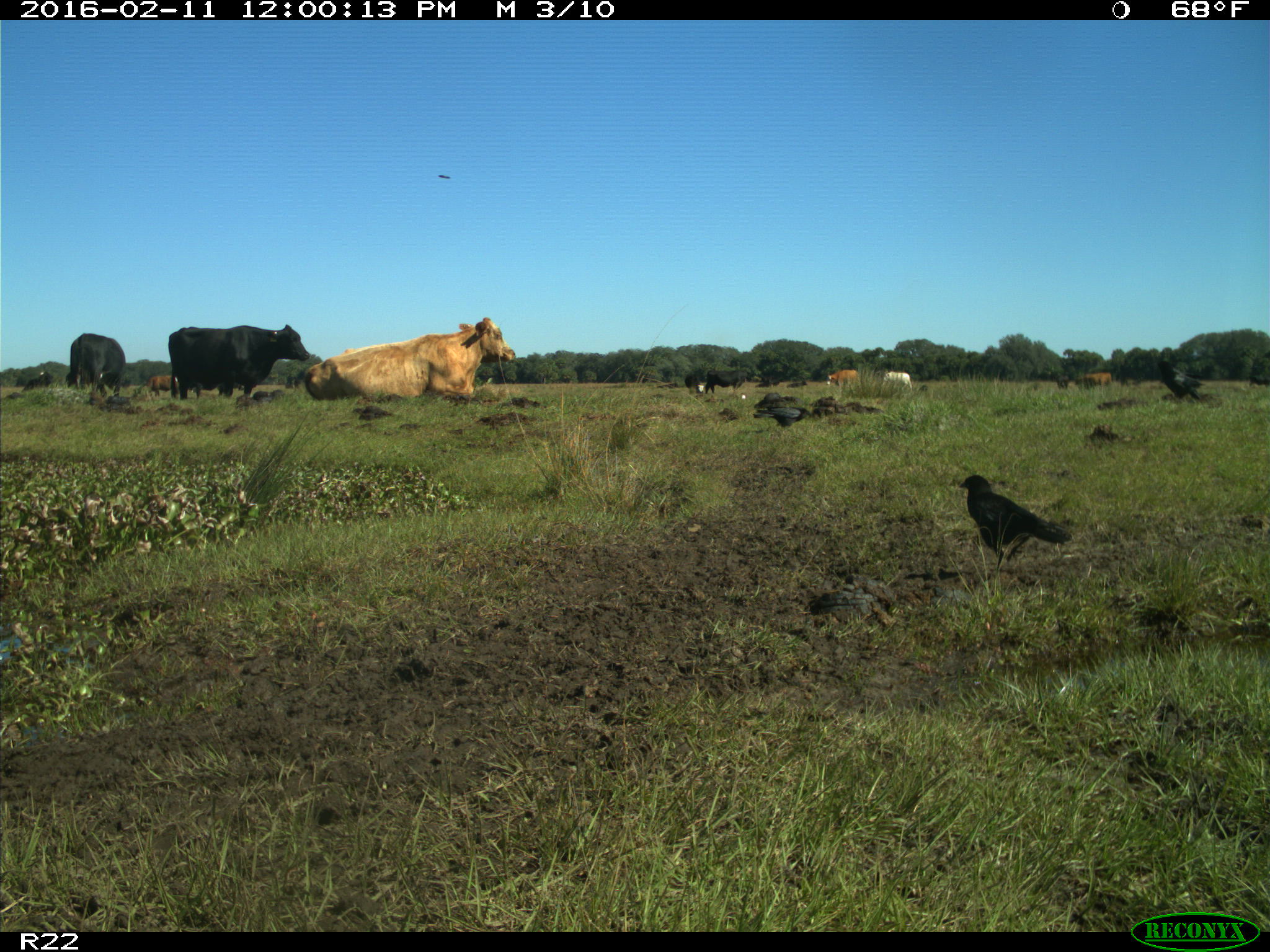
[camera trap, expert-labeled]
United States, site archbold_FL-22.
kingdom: Animalia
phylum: Chordata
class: Mammalia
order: Artiodactyla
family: Bovidae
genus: Bos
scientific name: Bos taurus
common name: domestic cow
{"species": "Bos taurus (domestic cow)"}